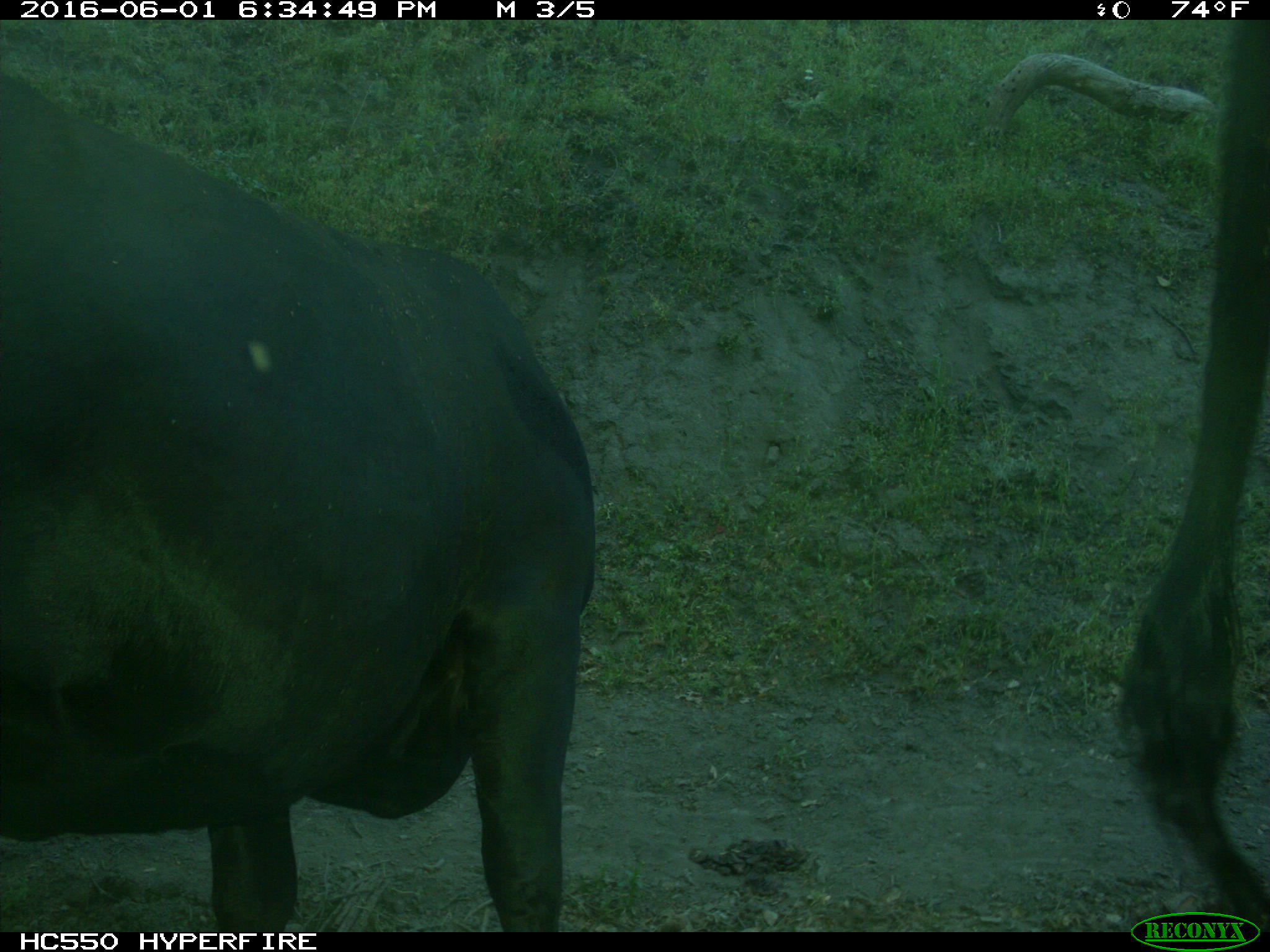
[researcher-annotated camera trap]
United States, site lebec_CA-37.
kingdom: Animalia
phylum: Chordata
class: Mammalia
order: Artiodactyla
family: Bovidae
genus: Bos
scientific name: Bos taurus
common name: domestic cow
Bos taurus (domestic cow).